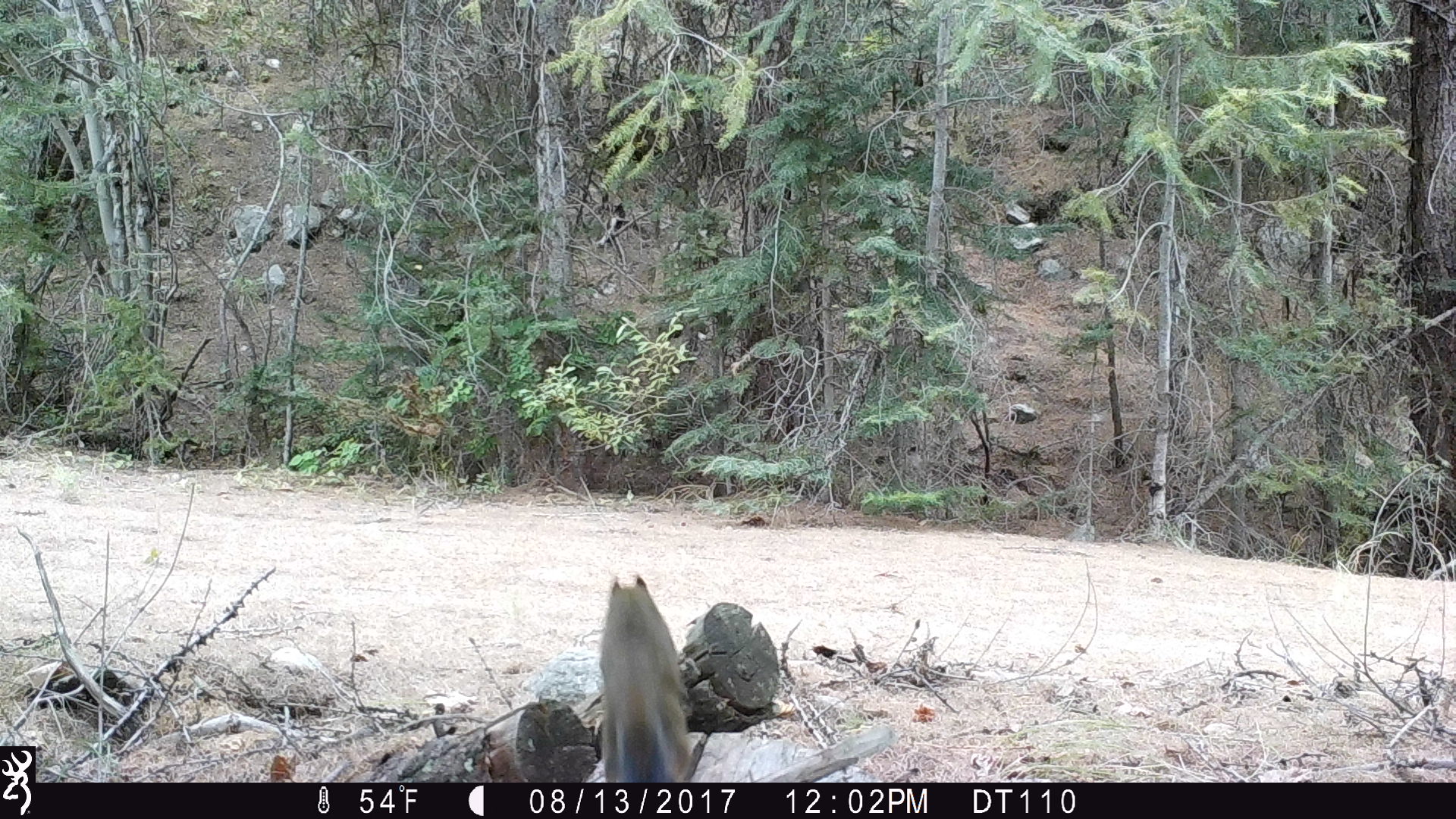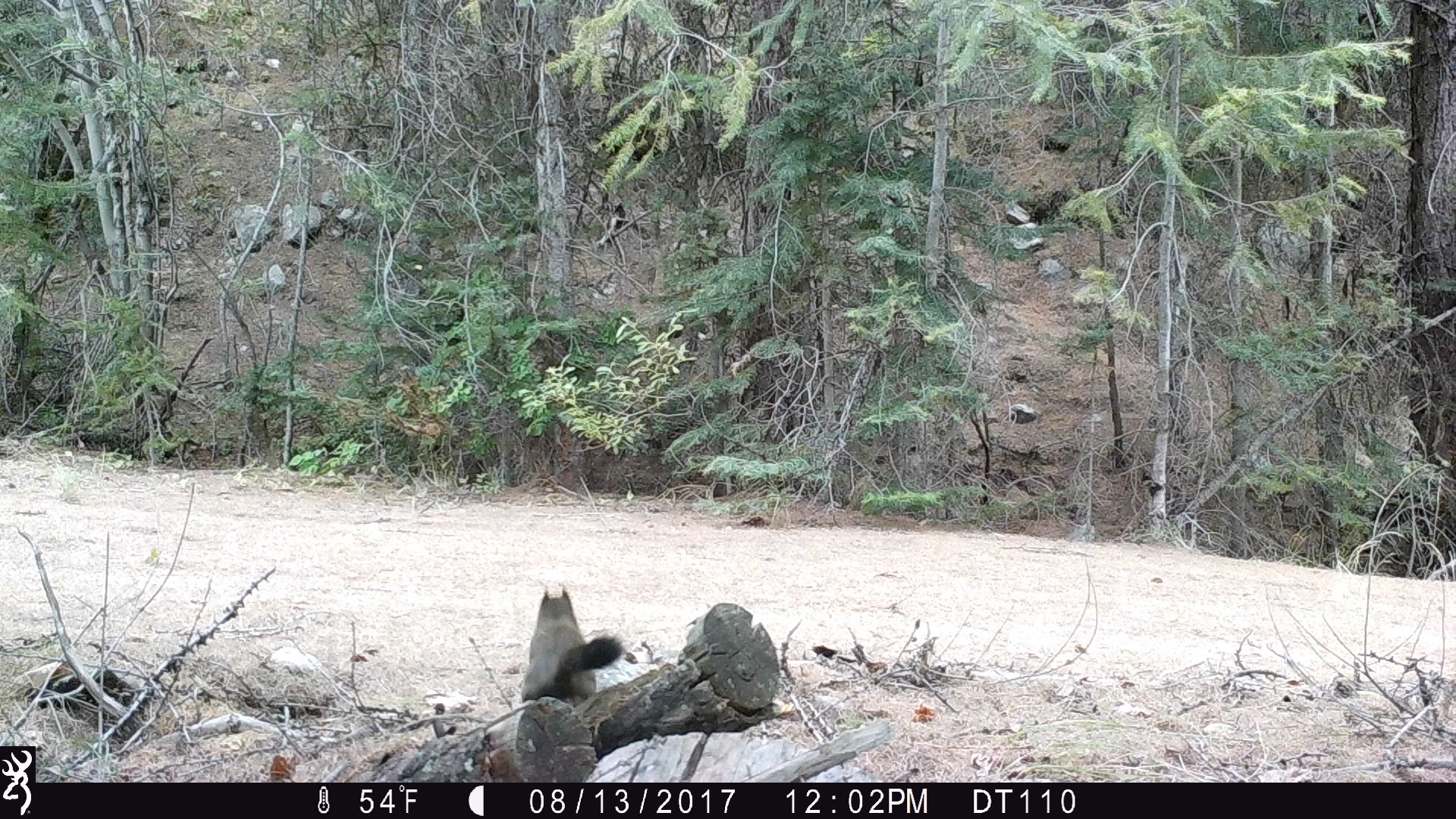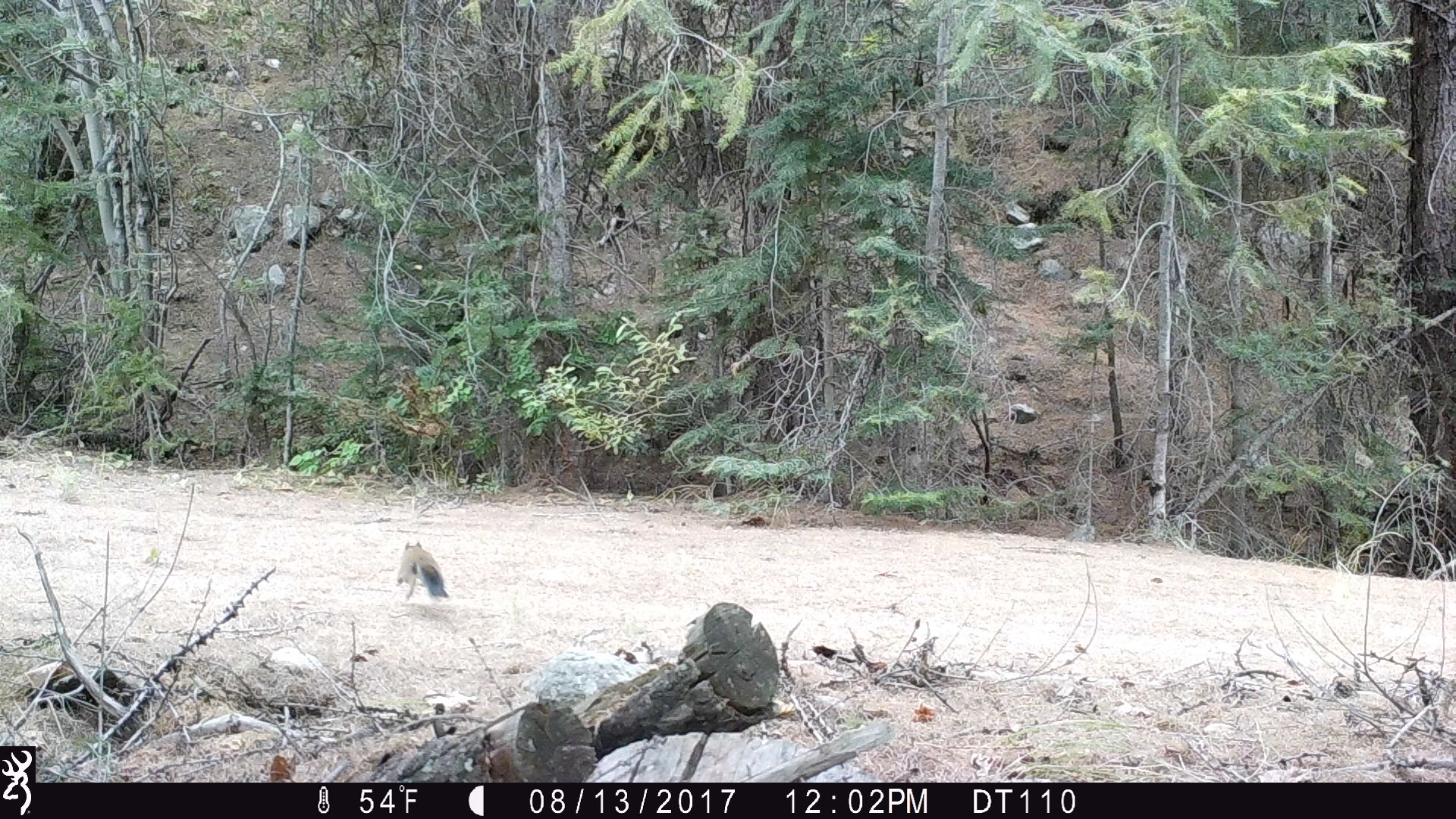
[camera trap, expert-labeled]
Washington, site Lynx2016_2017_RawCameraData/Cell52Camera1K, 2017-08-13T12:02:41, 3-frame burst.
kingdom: Animalia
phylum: Chordata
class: Mammalia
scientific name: Mammalia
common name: small mammal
Small mammal (Mammalia). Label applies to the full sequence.